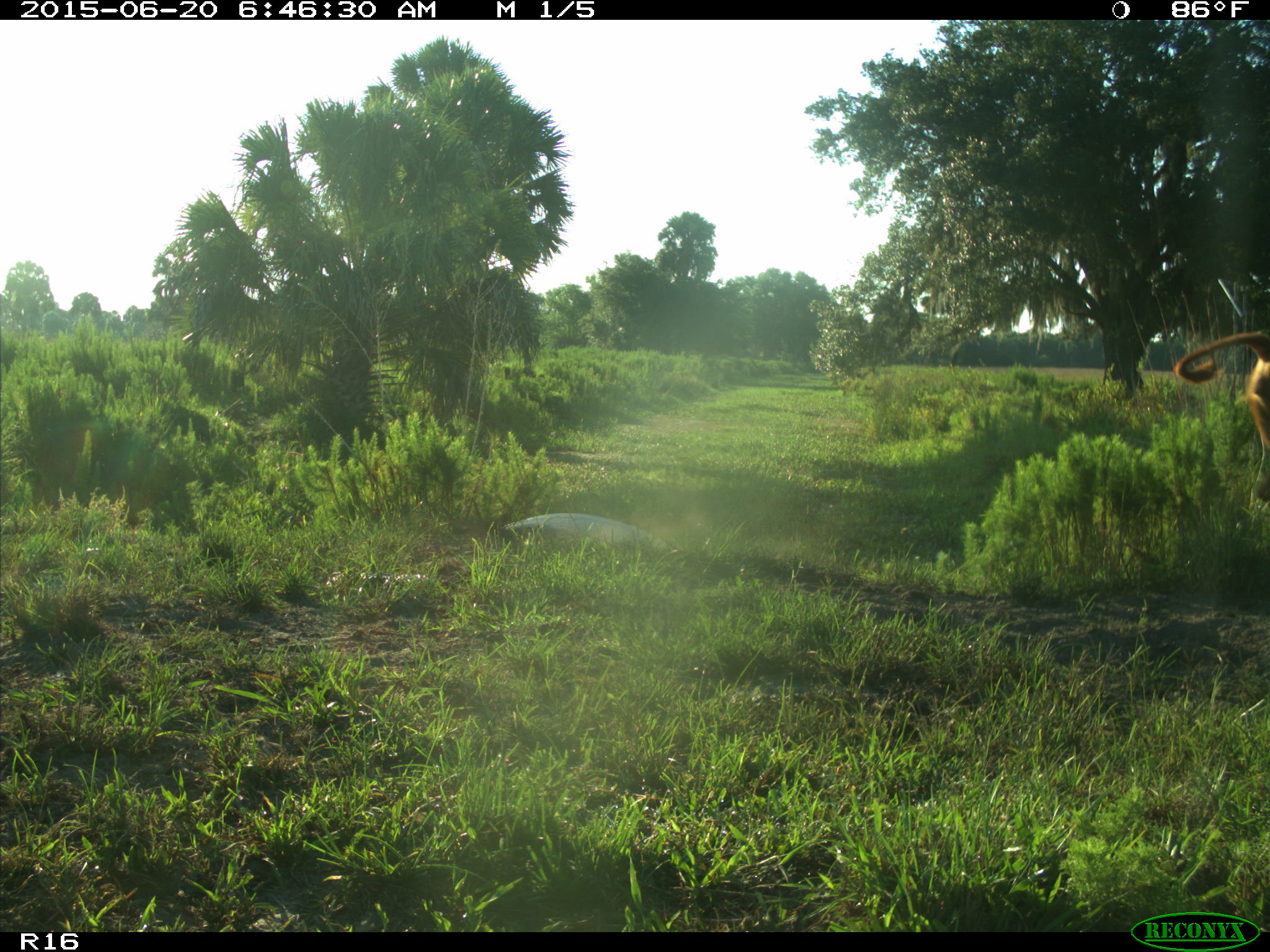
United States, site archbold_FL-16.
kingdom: Animalia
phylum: Chordata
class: Mammalia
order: Artiodactyla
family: Bovidae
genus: Bos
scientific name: Bos taurus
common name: domestic cow